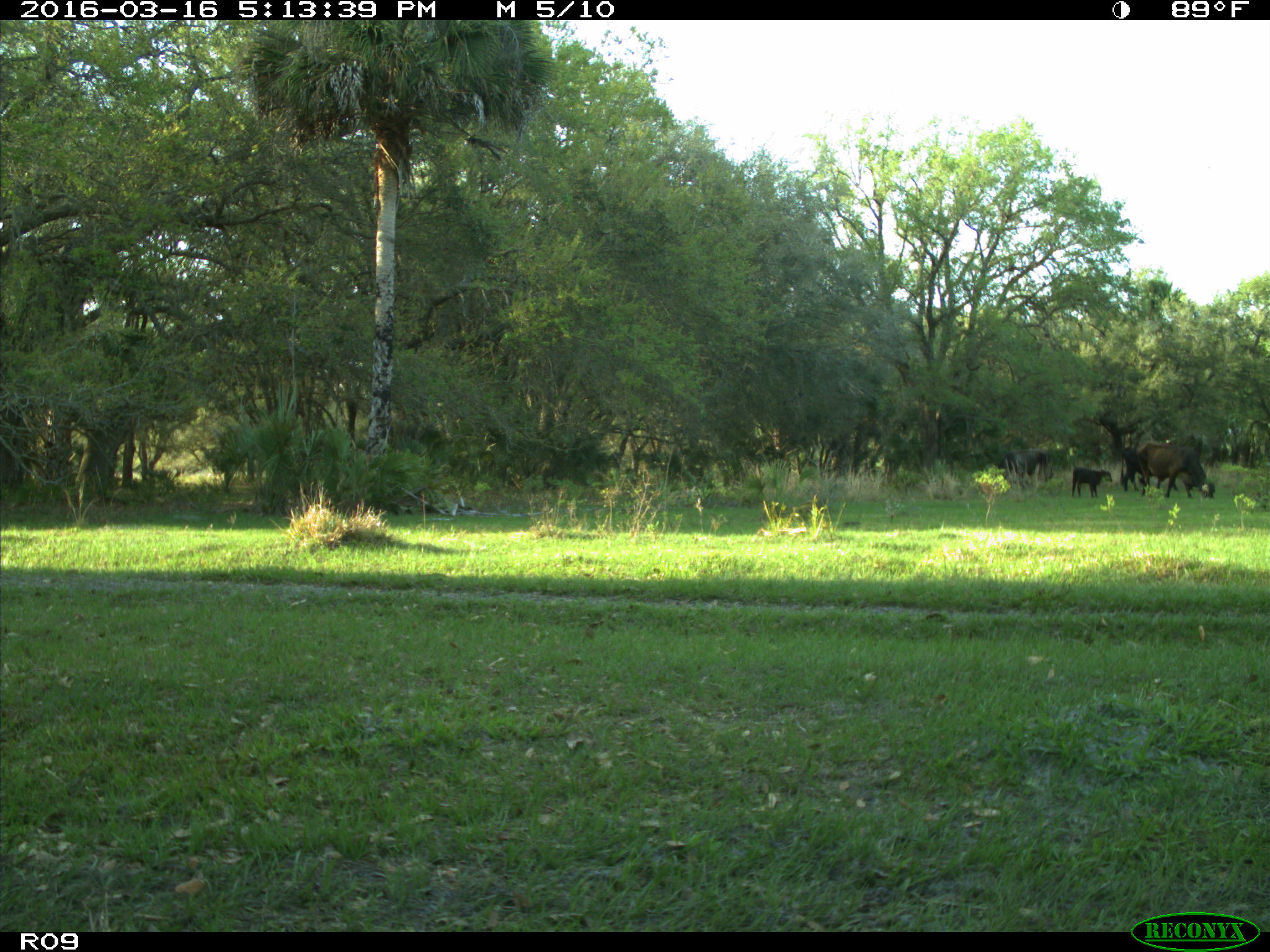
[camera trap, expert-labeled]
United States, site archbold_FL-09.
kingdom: Animalia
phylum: Chordata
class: Mammalia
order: Artiodactyla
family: Bovidae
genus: Bos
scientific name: Bos taurus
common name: domestic cow